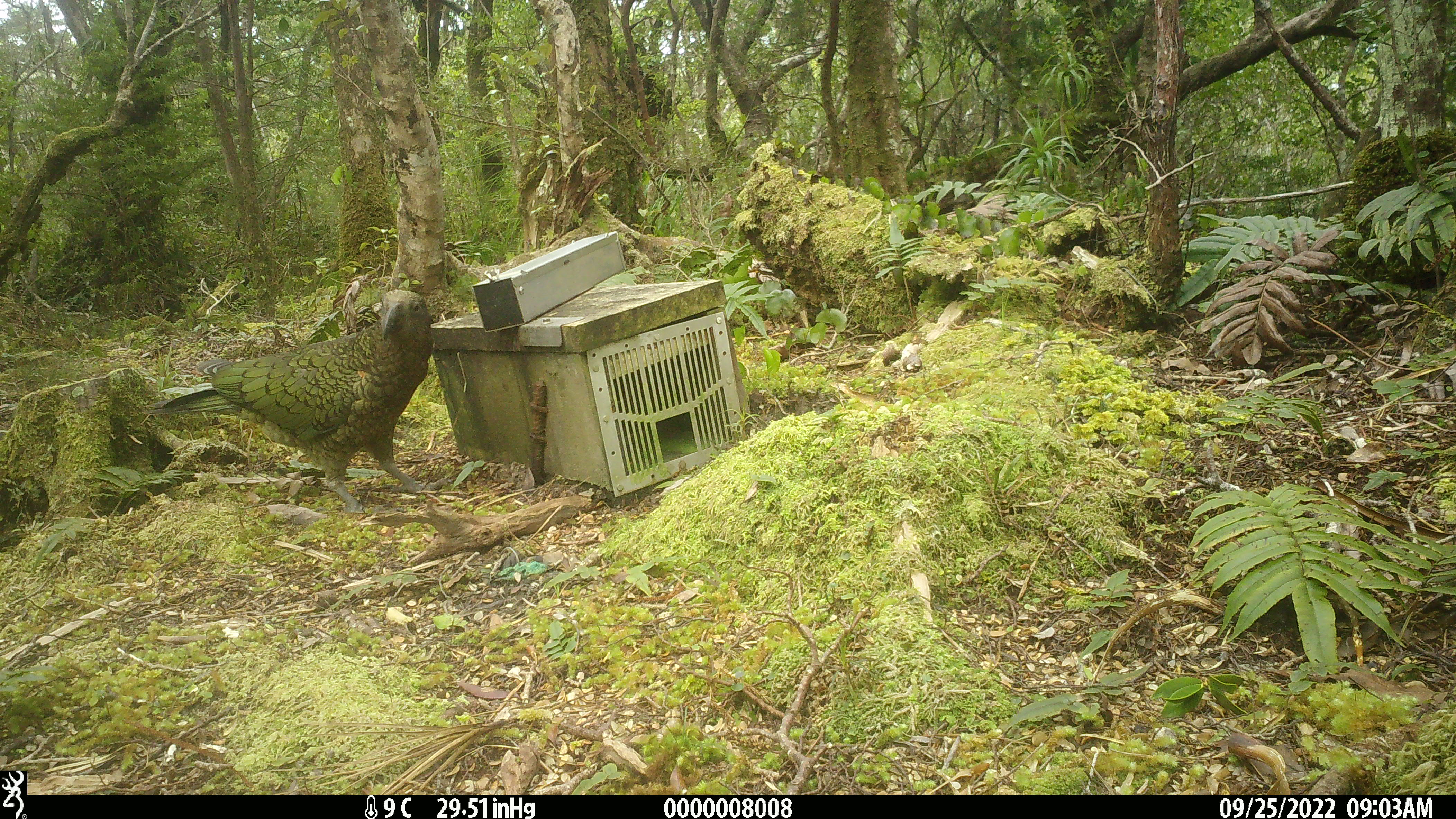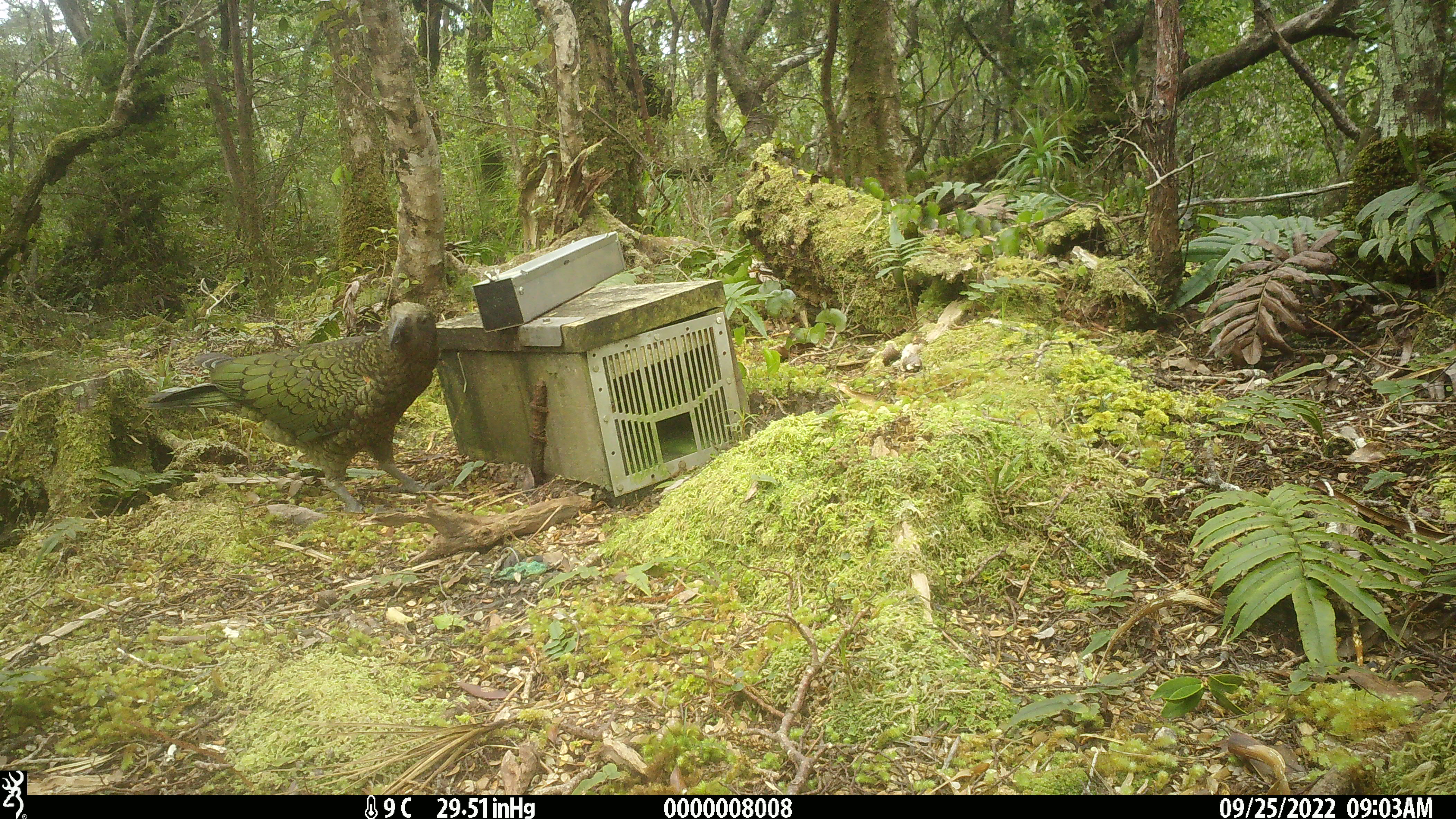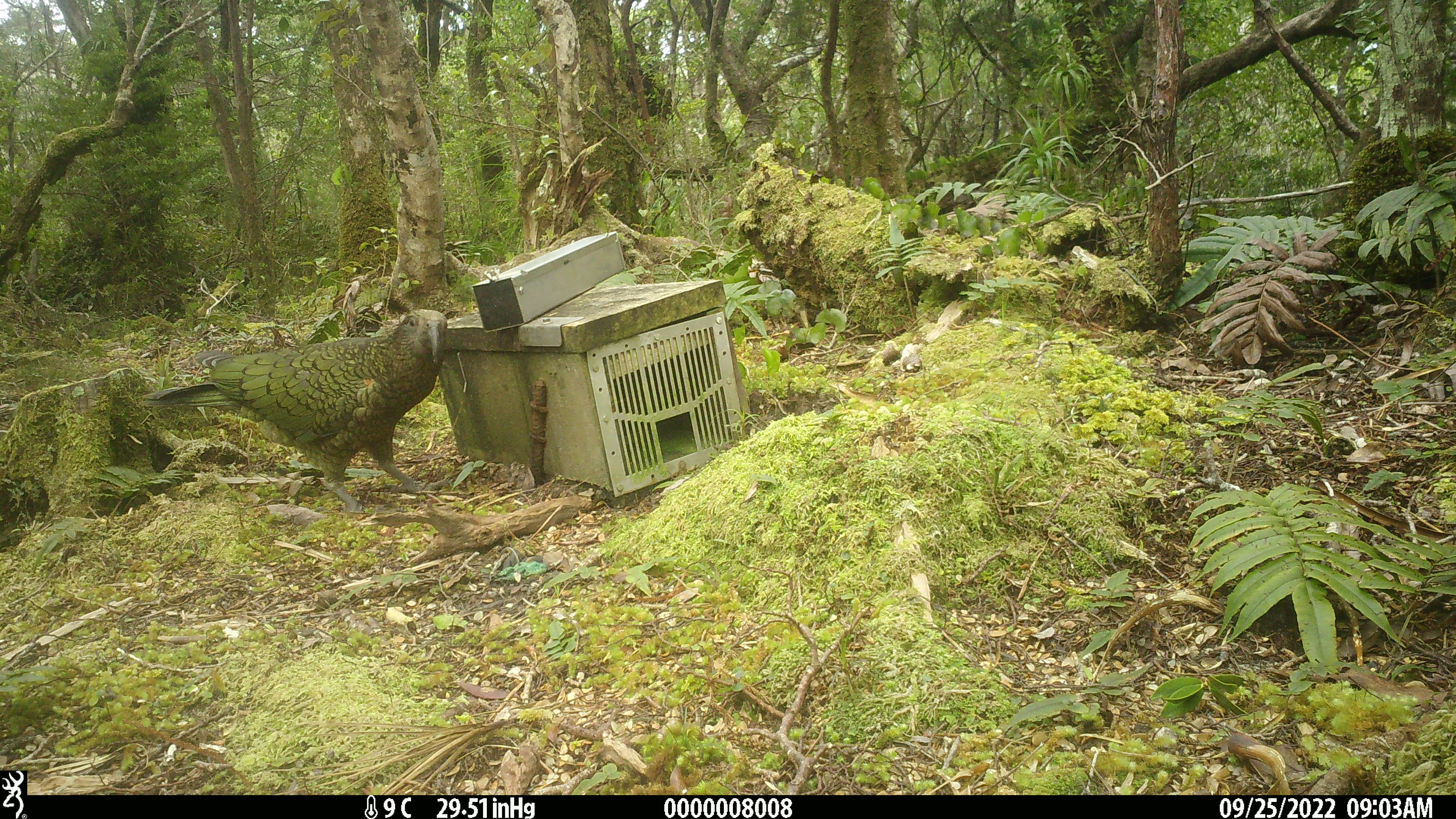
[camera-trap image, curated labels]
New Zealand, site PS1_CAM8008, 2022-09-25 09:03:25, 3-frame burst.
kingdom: Animalia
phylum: Chordata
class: Aves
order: Psittaciformes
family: Strigopidae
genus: Nestor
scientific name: Nestor notabilis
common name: kea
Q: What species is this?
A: Kea (Nestor notabilis).